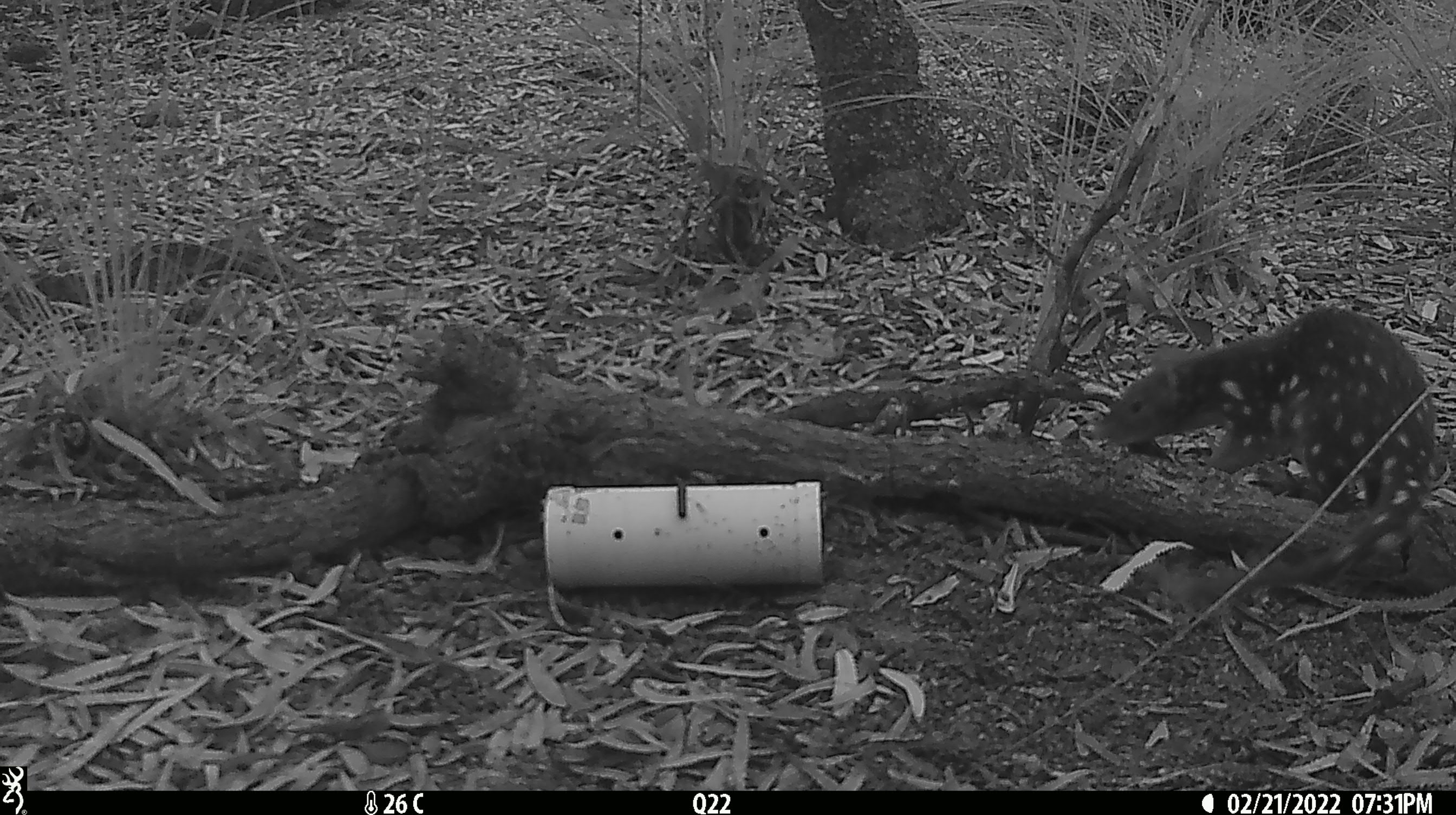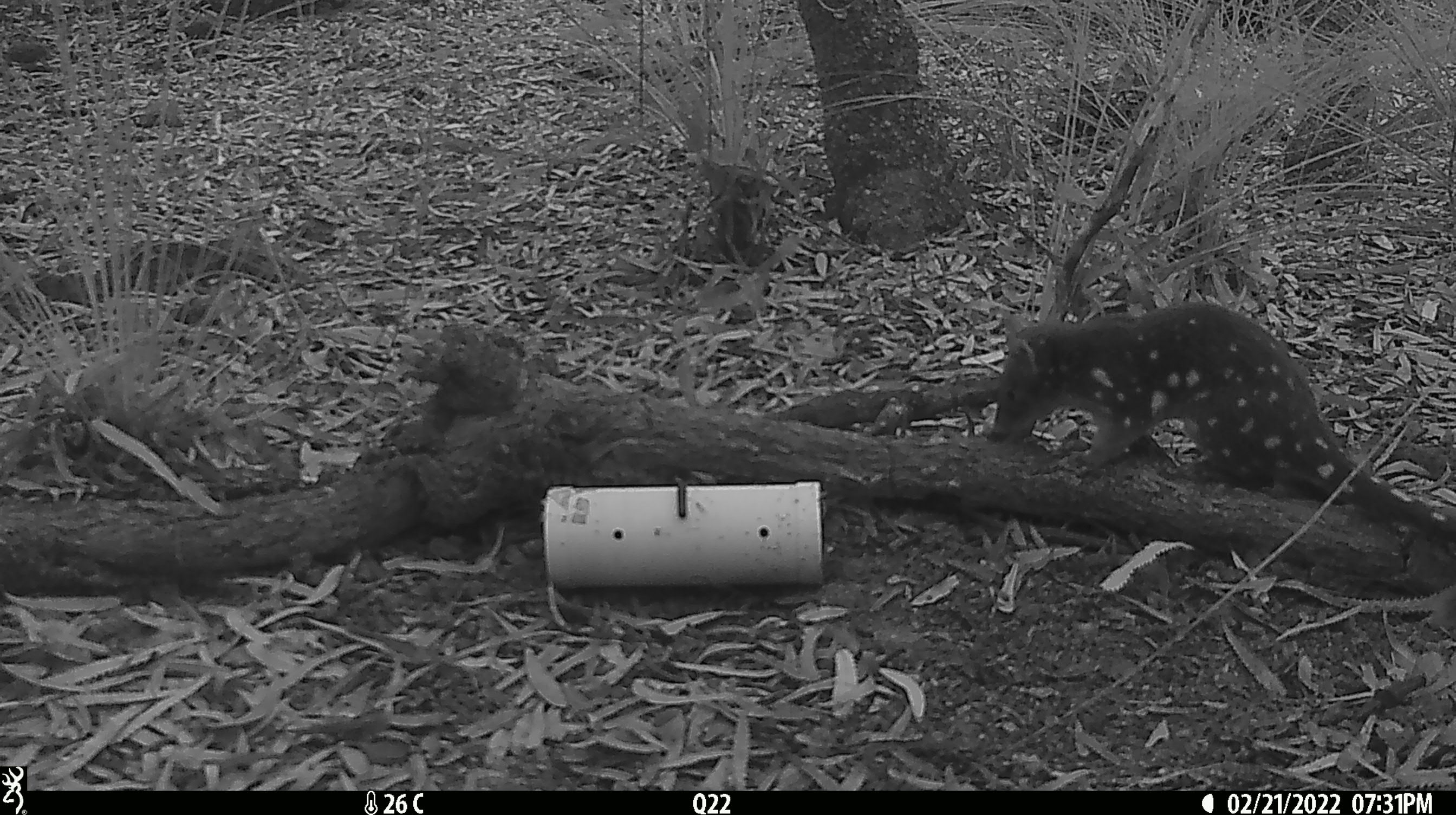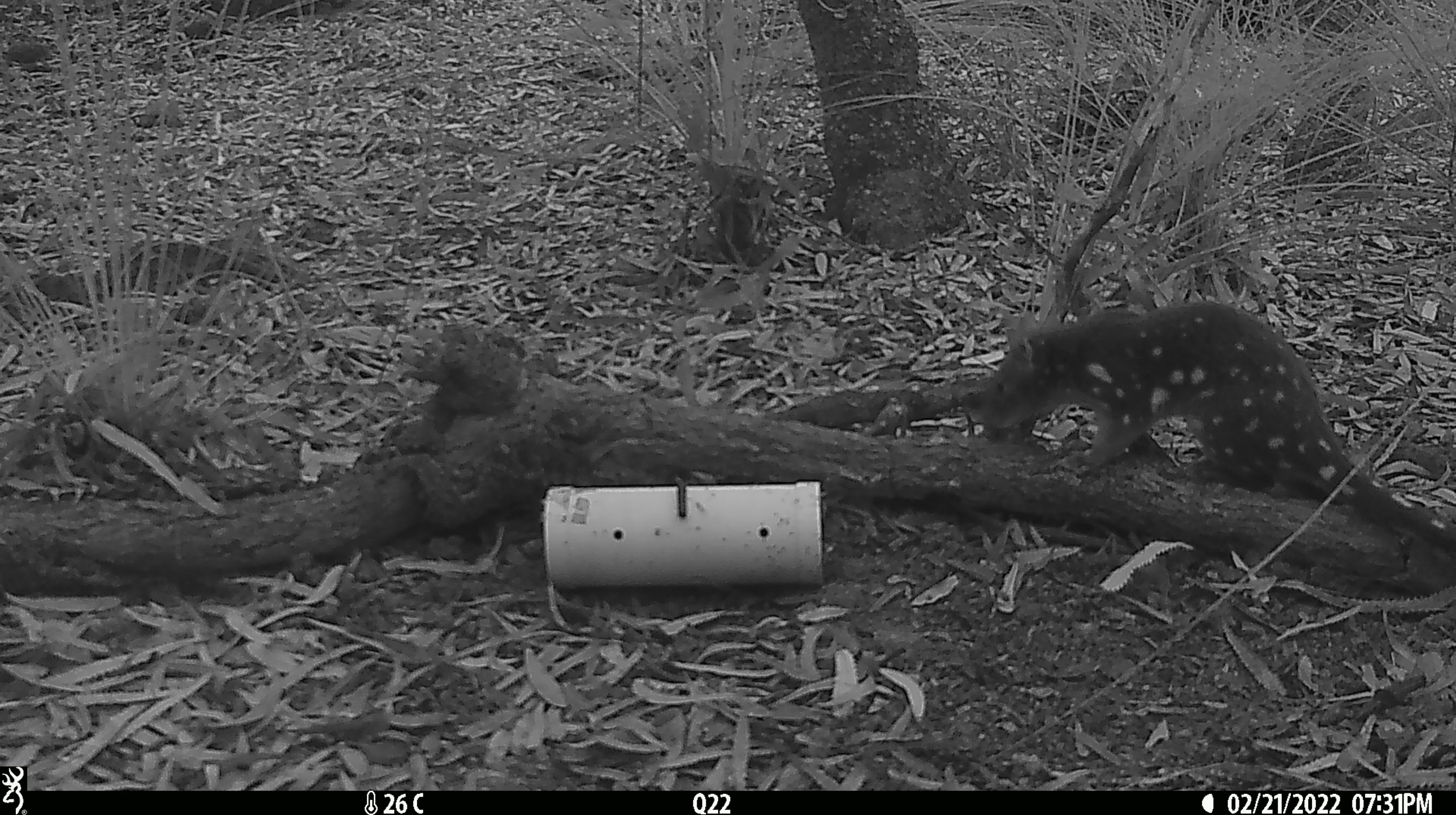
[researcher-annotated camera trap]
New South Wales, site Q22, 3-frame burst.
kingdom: Animalia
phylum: Chordata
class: Mammalia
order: Dasyuromorphia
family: Dasyuridae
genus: Dasyurus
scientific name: Dasyurus maculatus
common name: spotted-tailed quoll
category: quoll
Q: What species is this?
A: Quoll (spotted-tailed quoll) (Dasyurus maculatus).